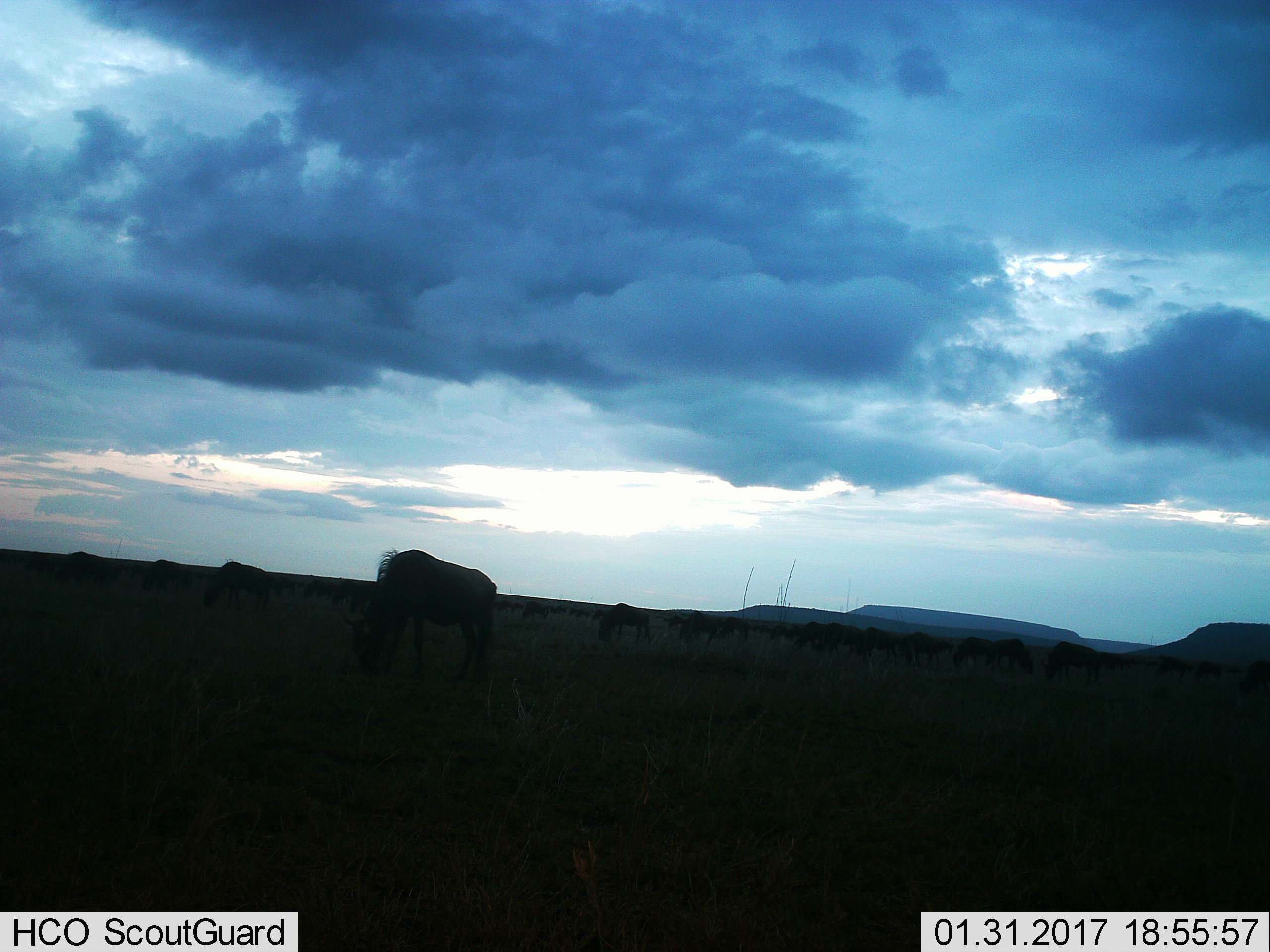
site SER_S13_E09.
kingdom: Animalia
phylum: Chordata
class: Mammalia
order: Artiodactyla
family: Bovidae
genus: Connochaetes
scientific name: Connochaetes taurinus taurinus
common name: blue wildebeest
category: wildebeestblue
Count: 11-50.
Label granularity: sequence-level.